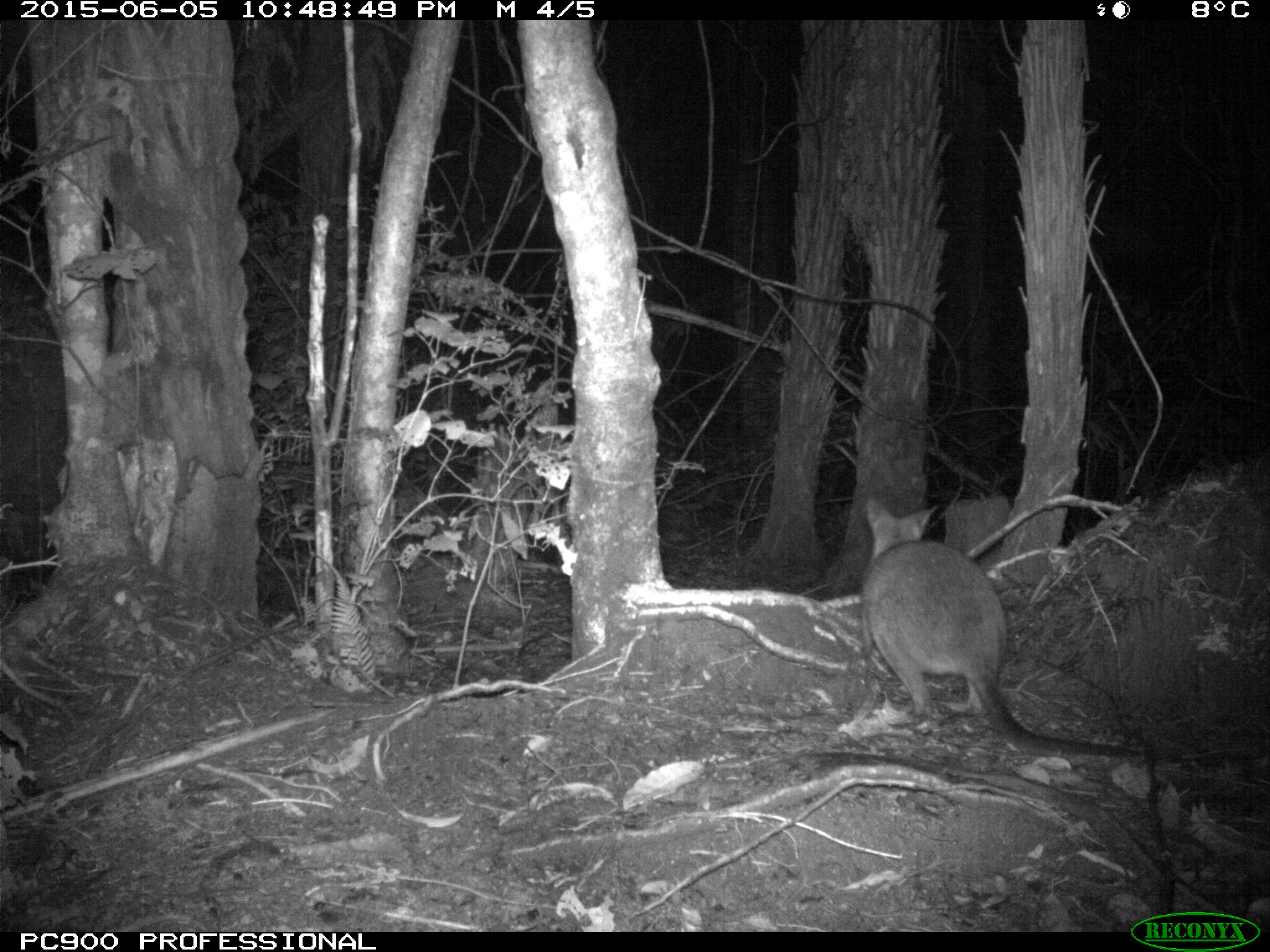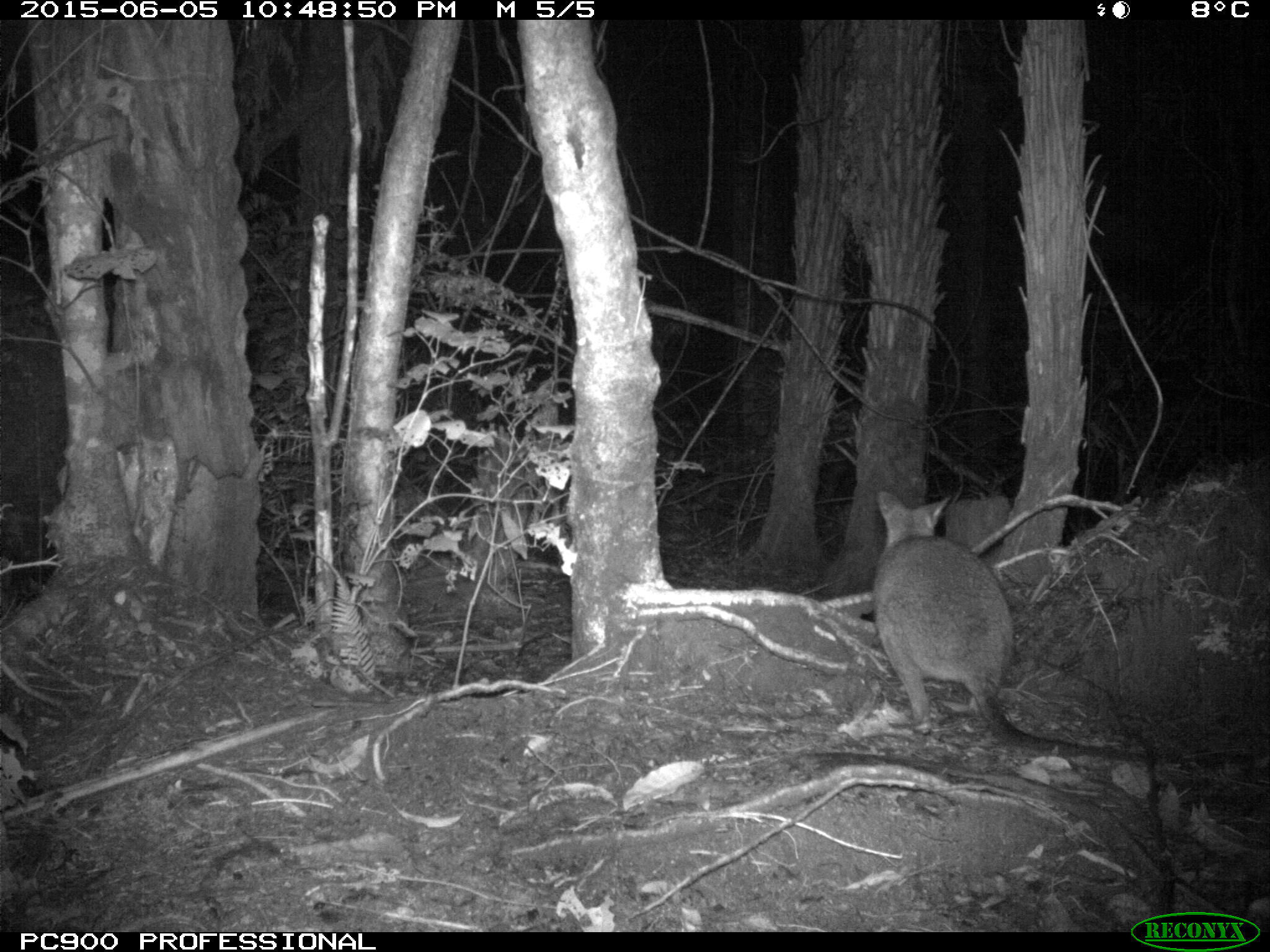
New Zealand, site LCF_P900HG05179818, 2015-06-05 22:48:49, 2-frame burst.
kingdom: Animalia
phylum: Chordata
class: Mammalia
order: Diprotodontia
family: Macropodidae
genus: Notamacropus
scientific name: Notamacropus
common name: wallaby